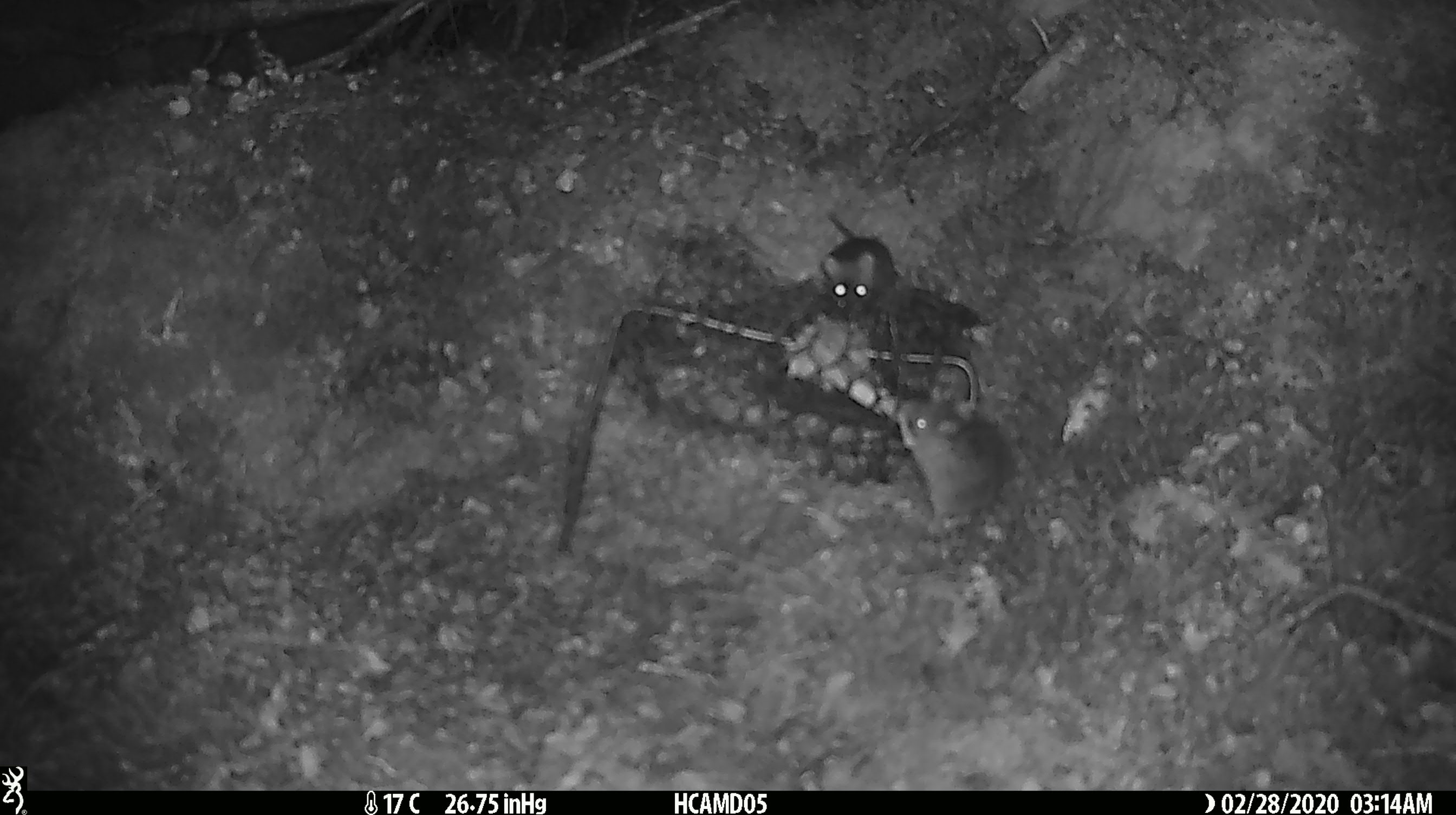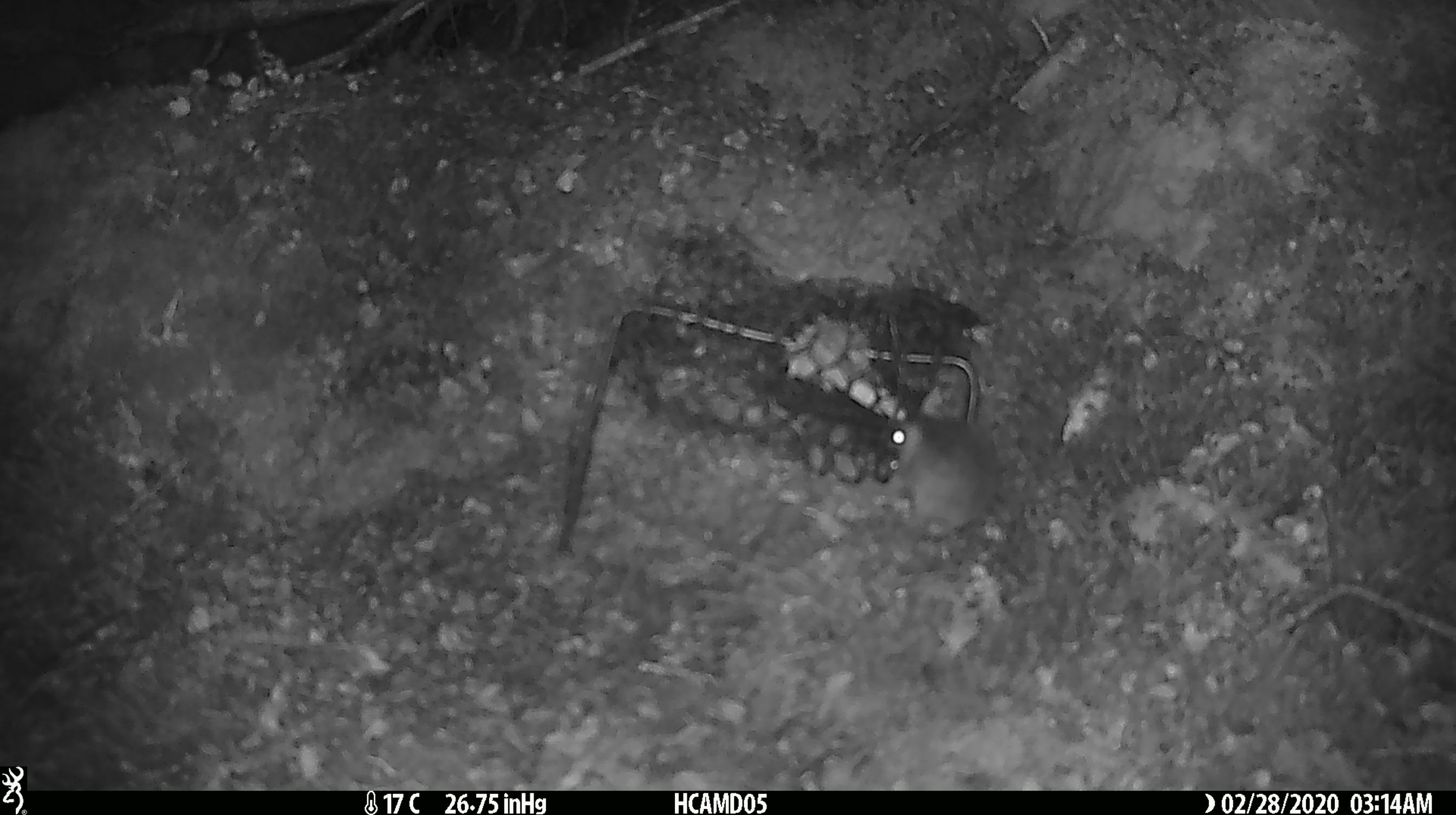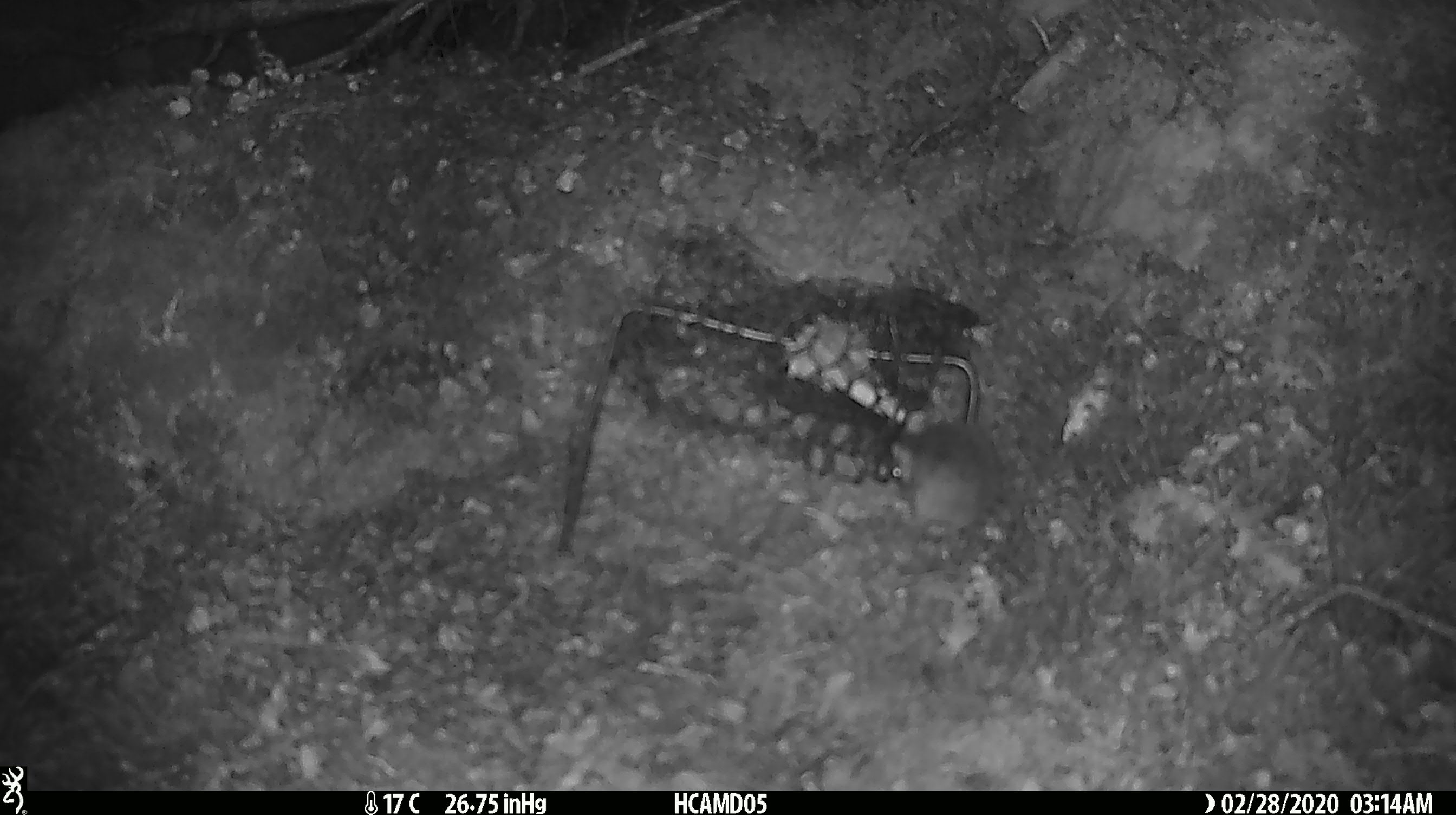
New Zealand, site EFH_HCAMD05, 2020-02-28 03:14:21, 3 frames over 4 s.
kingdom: Animalia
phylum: Chordata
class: Mammalia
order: Rodentia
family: Muridae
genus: Mus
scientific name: Mus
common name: mouse